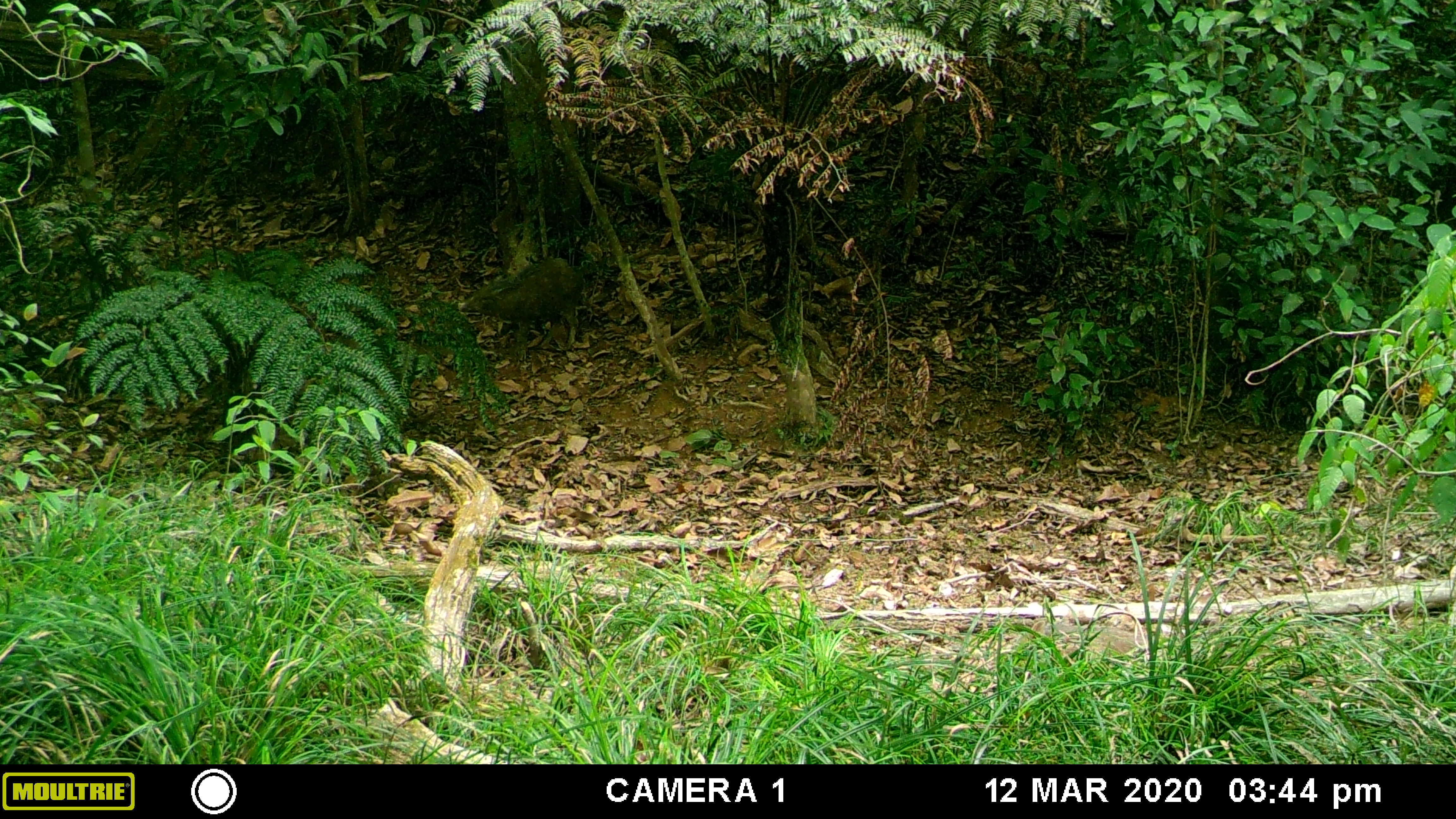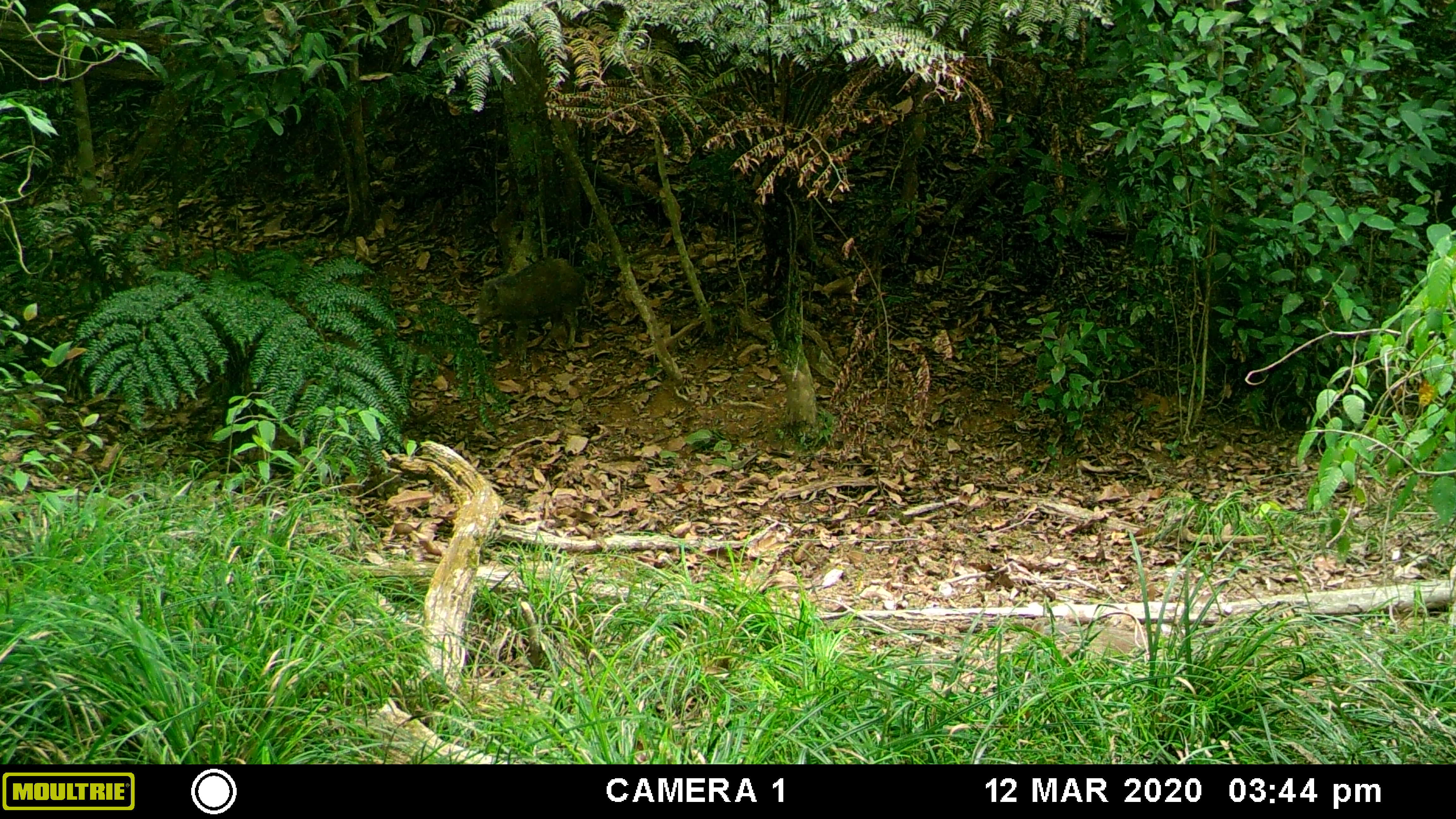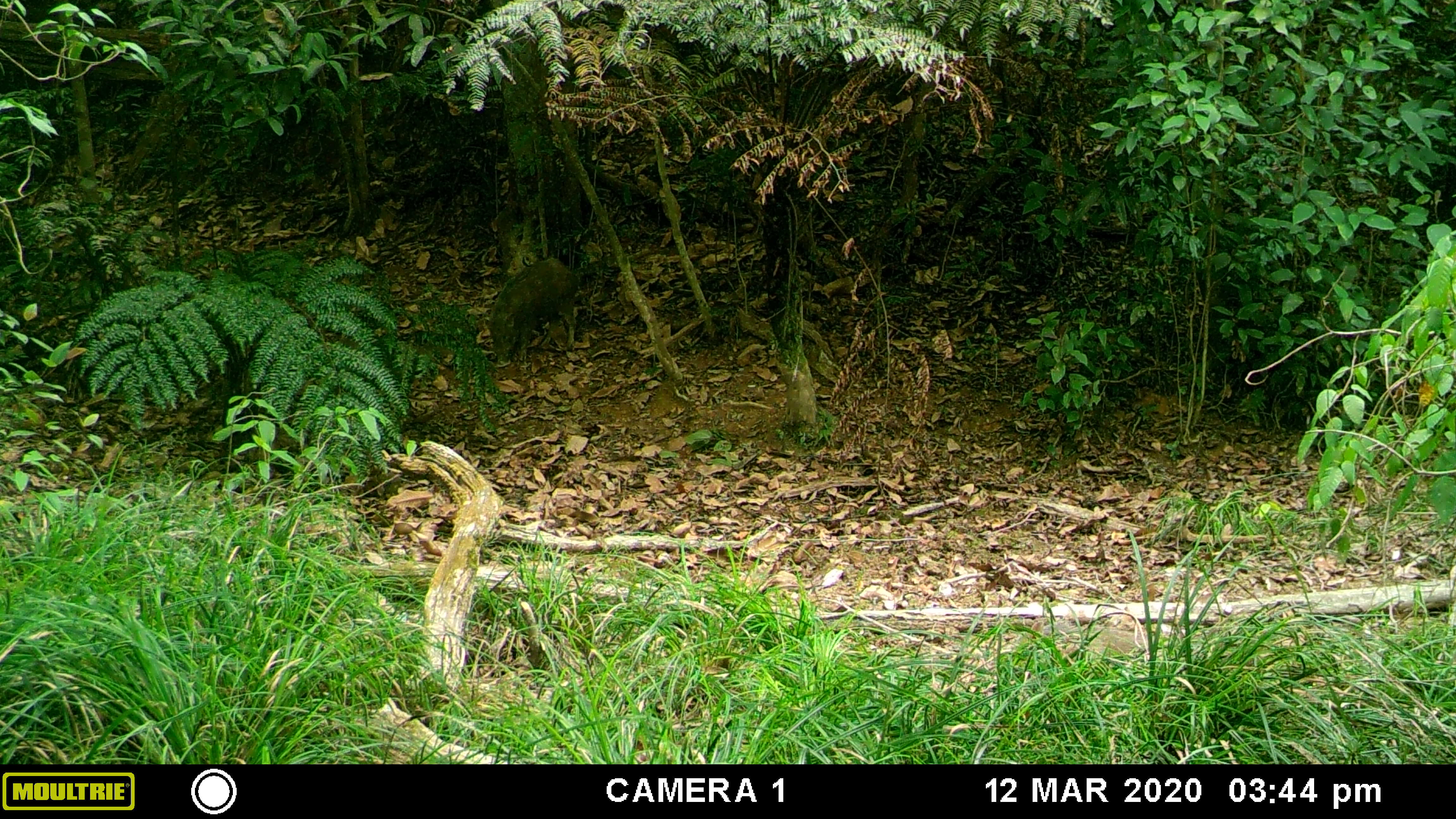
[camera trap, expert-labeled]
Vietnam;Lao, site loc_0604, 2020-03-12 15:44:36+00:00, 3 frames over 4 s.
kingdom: Animalia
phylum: Chordata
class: Mammalia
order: Artiodactyla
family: Suidae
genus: Sus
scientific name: Sus scrofa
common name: eurasian wild pig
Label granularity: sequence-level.